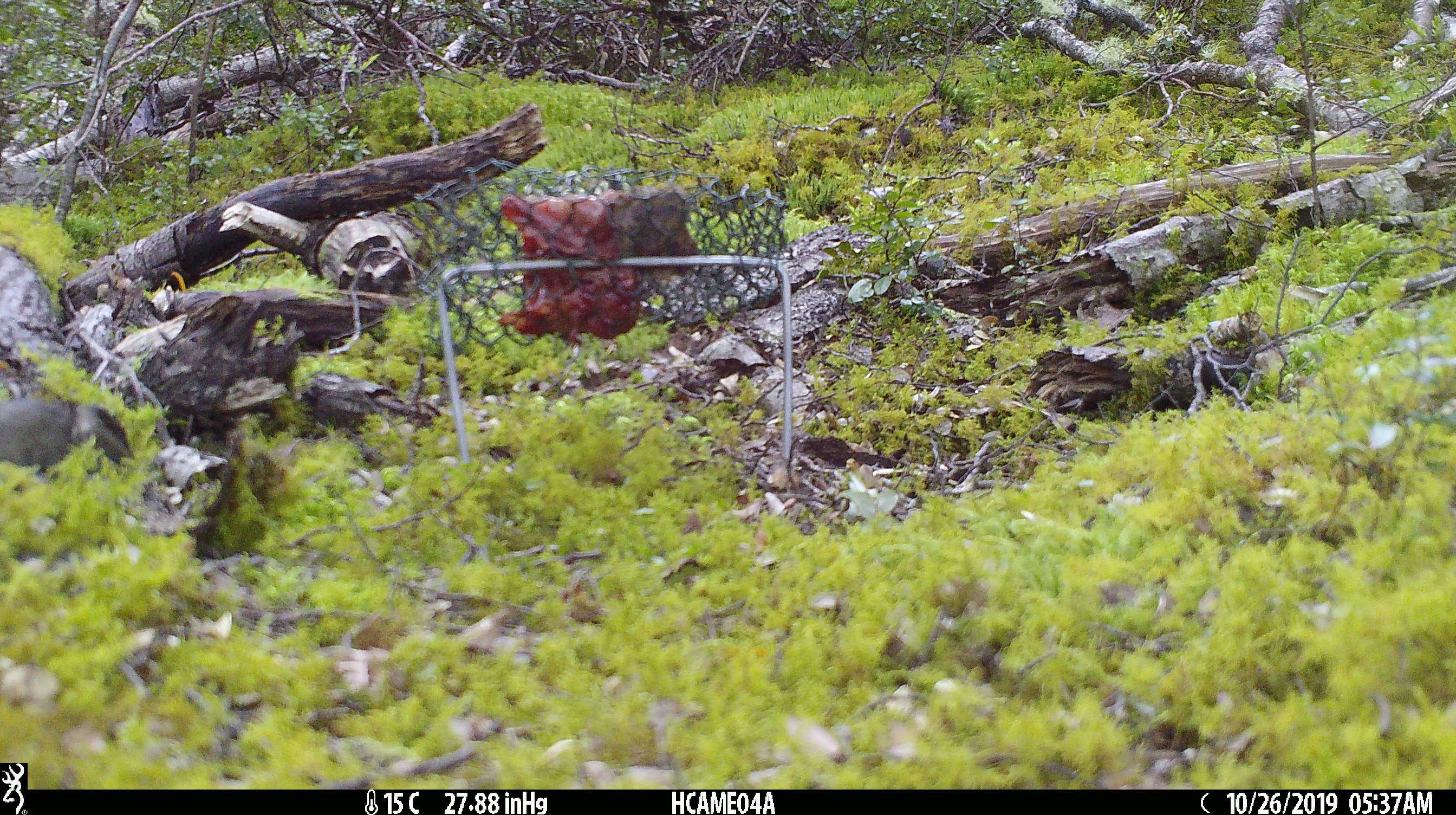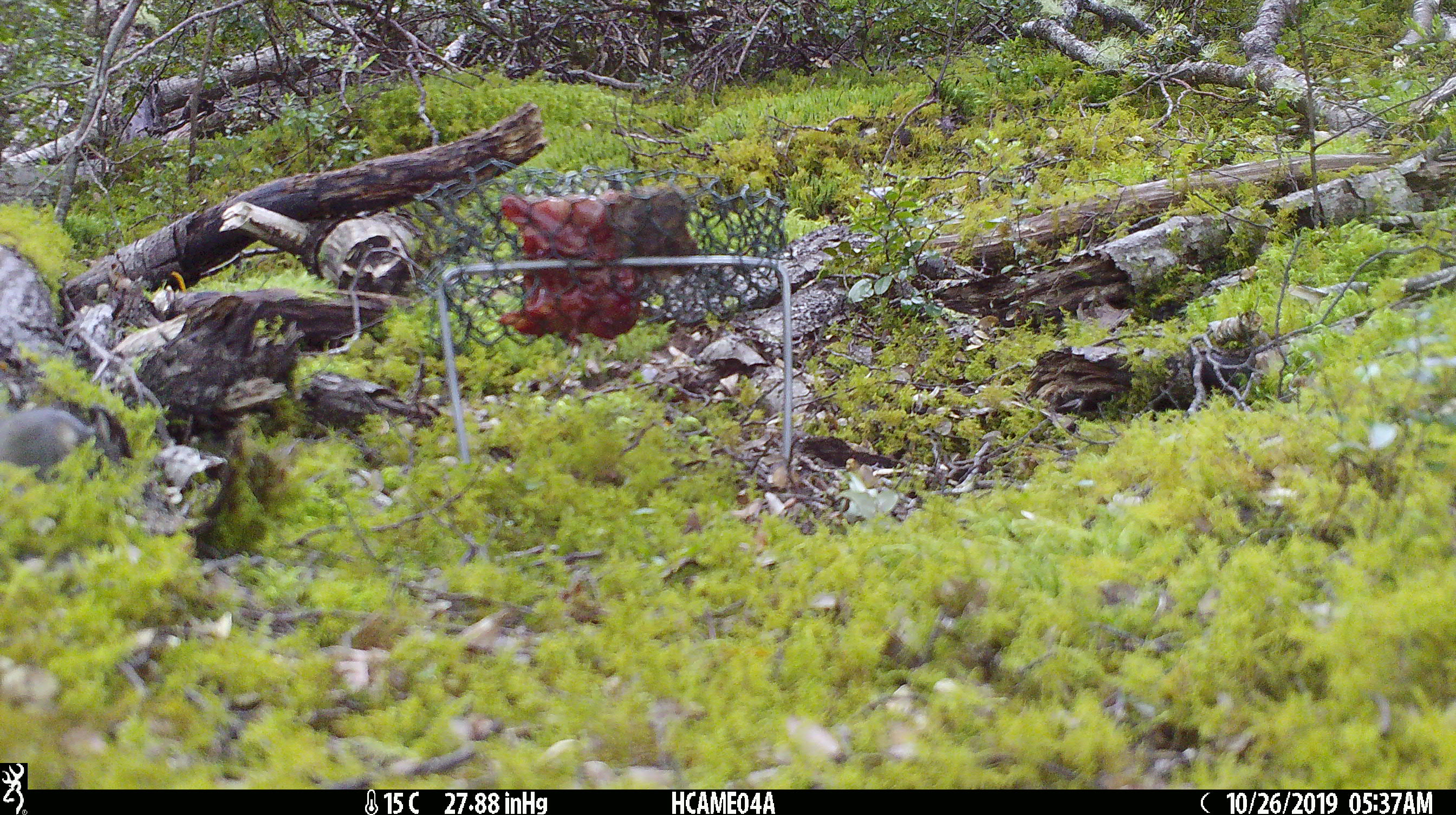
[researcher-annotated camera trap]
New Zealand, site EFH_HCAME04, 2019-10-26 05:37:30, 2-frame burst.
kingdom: Animalia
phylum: Chordata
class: Mammalia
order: Rodentia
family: Muridae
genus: Mus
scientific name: Mus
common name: mouse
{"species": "mouse (Mus)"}